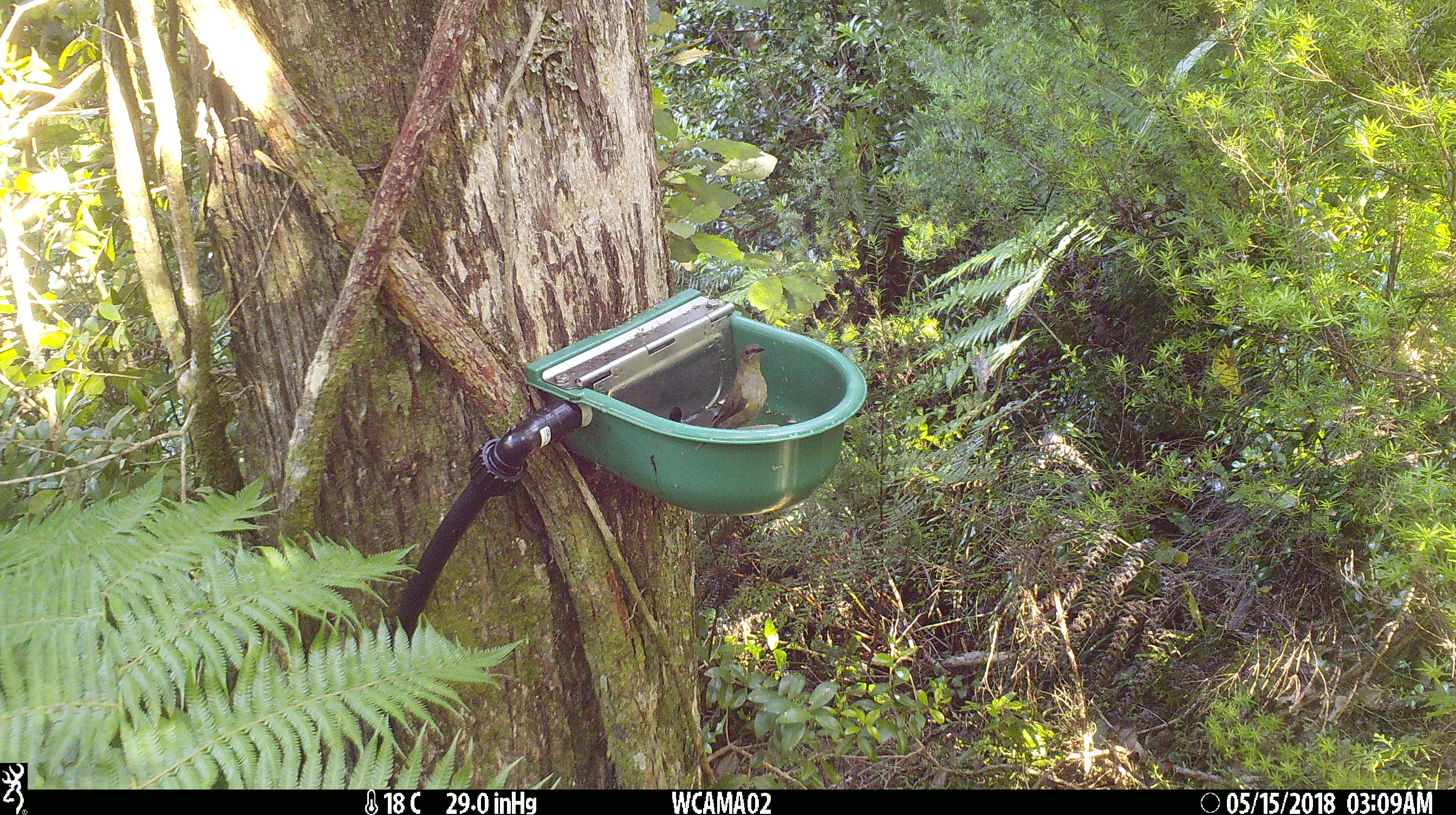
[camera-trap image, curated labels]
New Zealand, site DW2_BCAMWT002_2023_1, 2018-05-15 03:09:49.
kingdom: Animalia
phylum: Chordata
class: Aves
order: Passeriformes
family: Meliphagidae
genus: Anthornis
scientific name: Anthornis melanura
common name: new zealand bellbird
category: bellbird